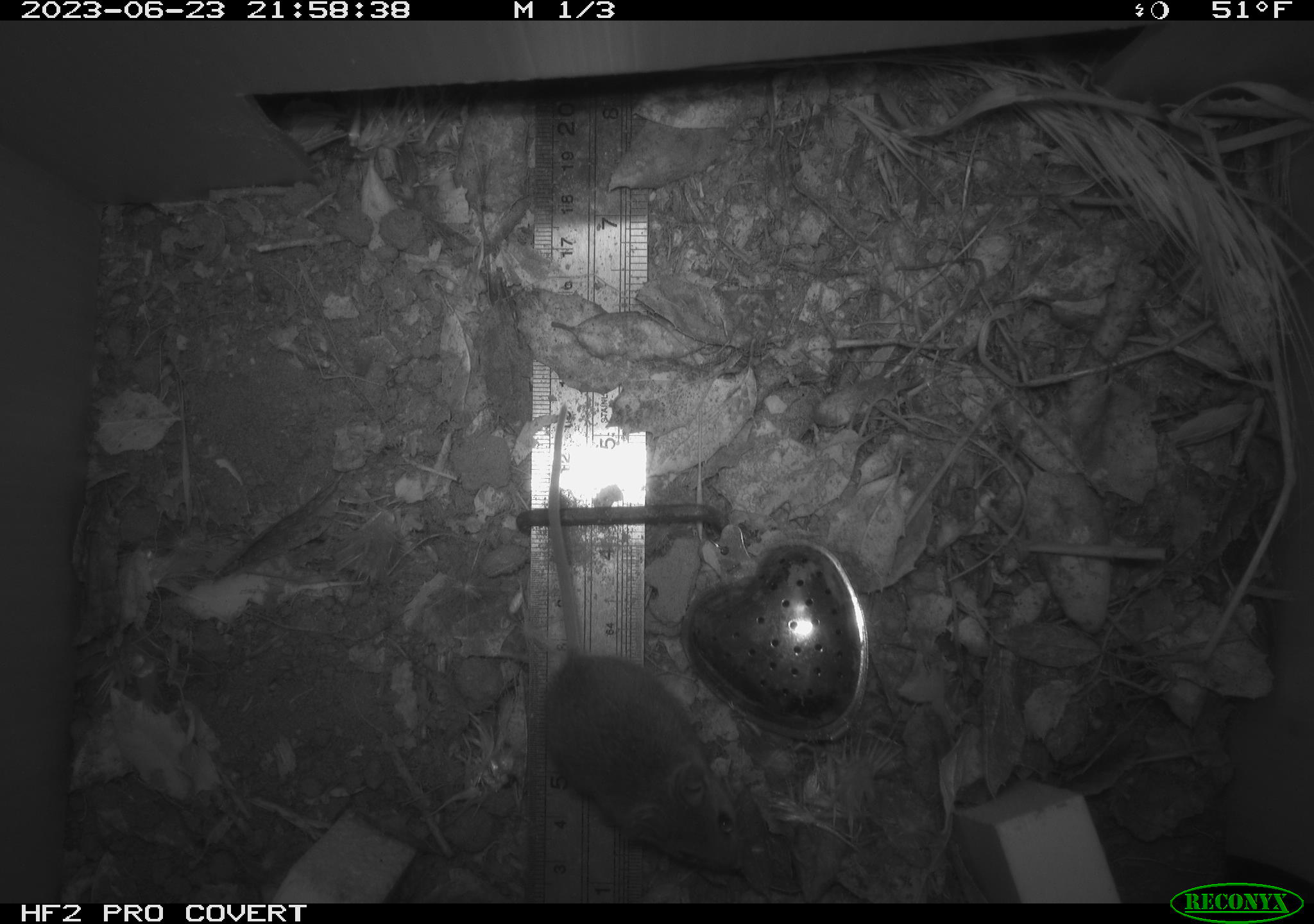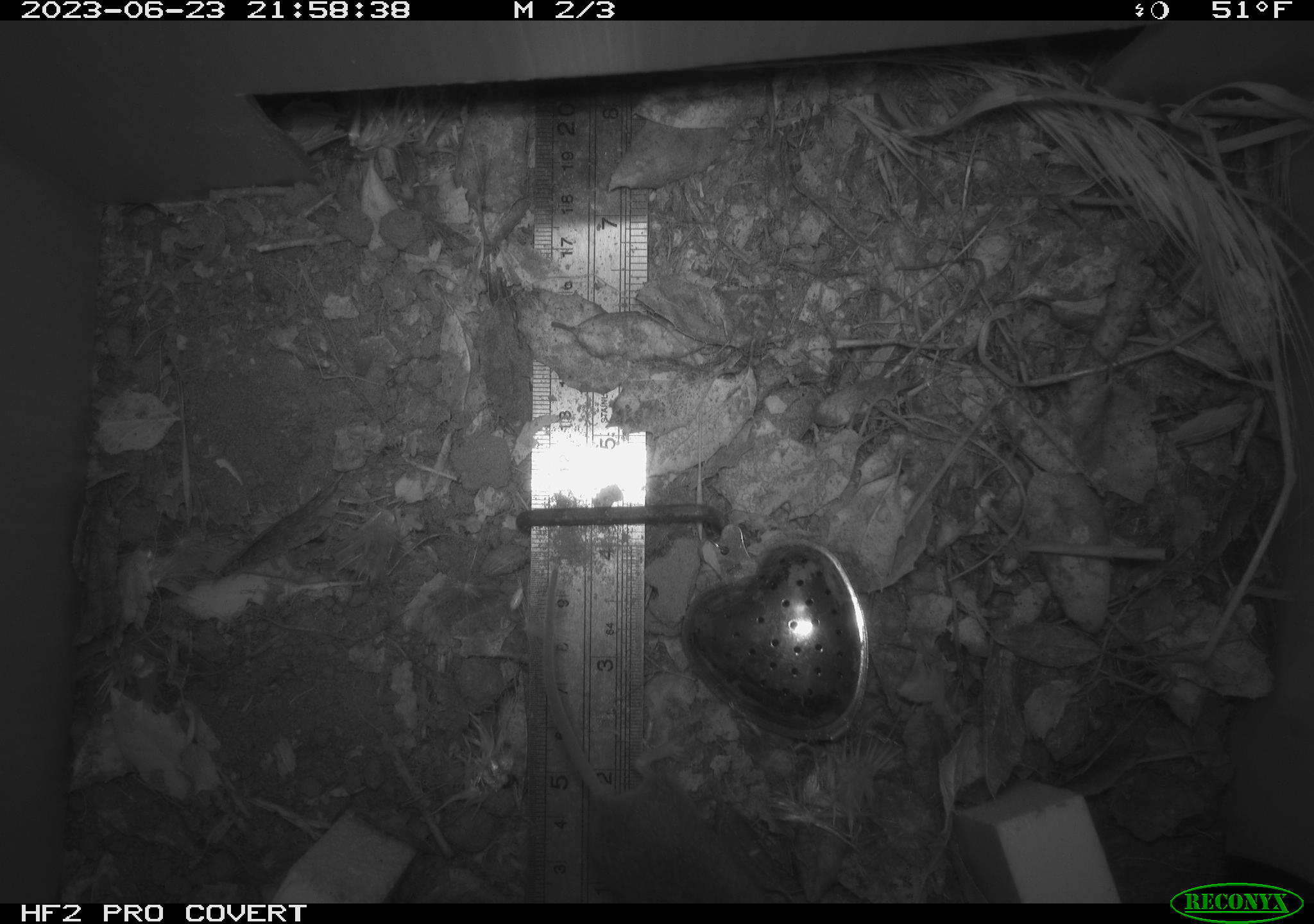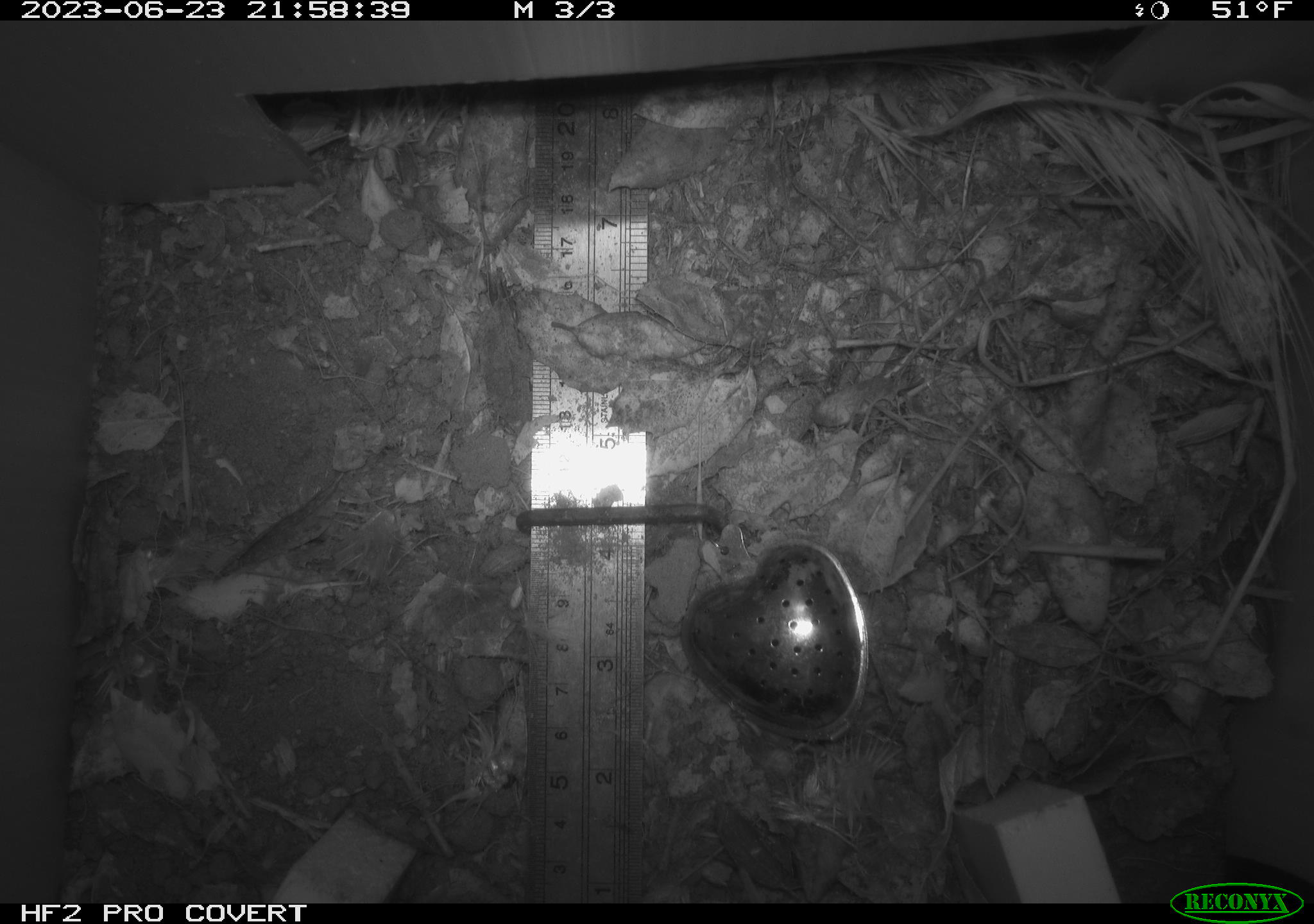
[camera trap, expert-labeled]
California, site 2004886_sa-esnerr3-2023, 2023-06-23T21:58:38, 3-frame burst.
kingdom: Animalia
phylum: Chordata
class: Mammalia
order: Rodentia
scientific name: Rodentia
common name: mouse species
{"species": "mouse species (Rodentia)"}